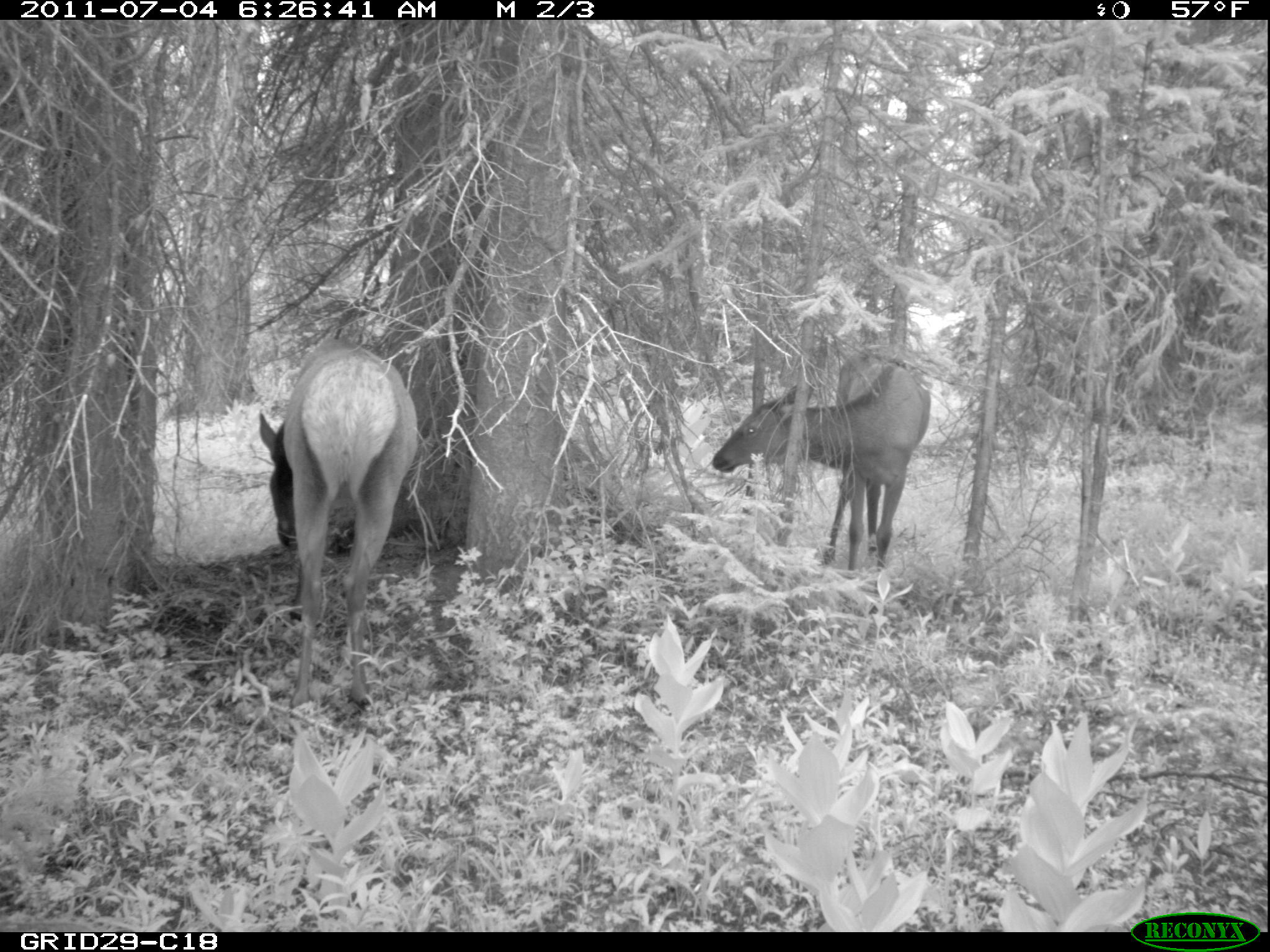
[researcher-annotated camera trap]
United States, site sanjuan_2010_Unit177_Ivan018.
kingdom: Animalia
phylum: Chordata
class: Mammalia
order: Artiodactyla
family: Cervidae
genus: Cervus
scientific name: Cervus elaphus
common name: red deer